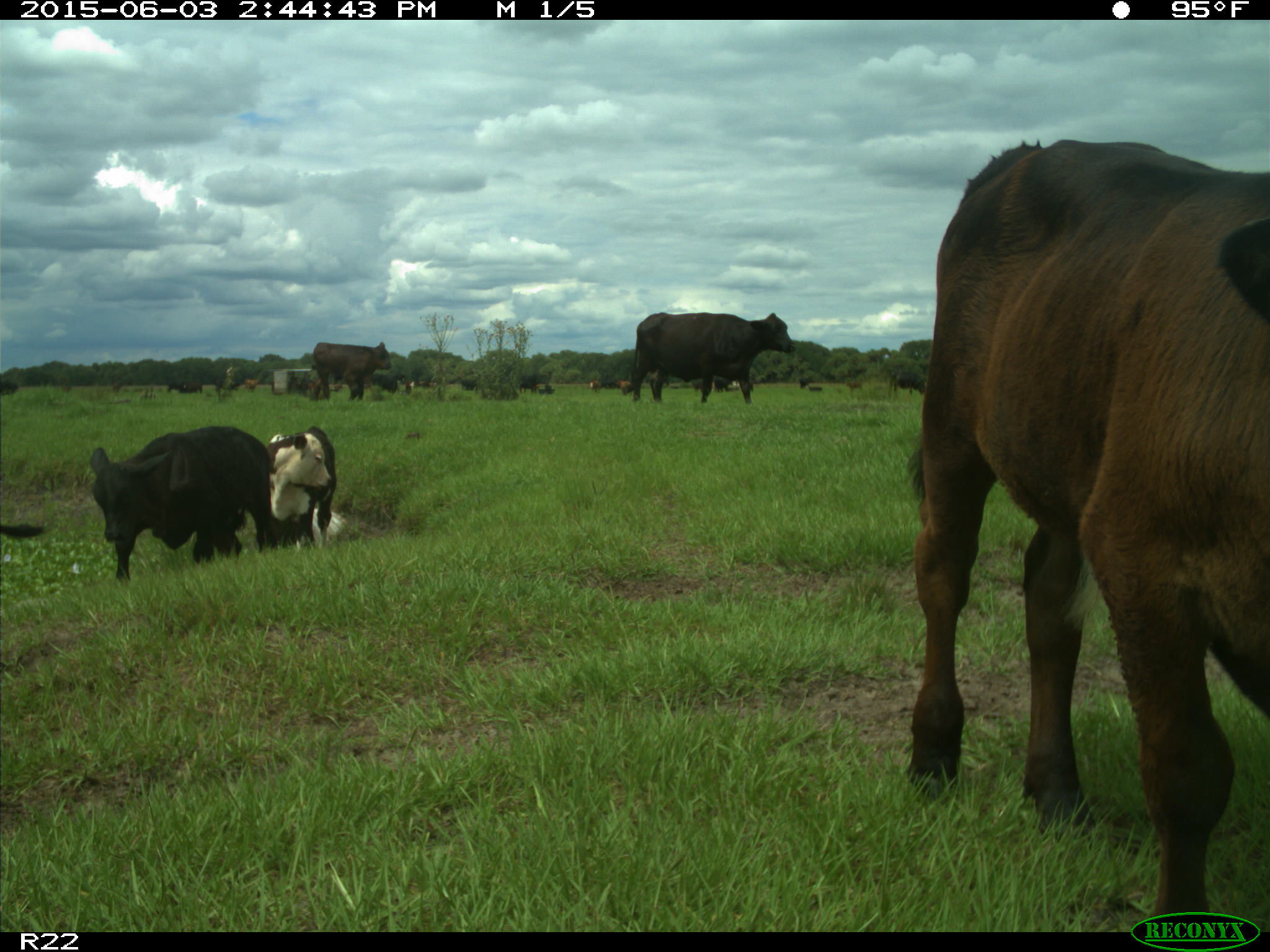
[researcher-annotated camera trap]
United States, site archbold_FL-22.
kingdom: Animalia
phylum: Chordata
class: Mammalia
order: Artiodactyla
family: Bovidae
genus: Bos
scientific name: Bos taurus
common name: domestic cow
Bos taurus (domestic cow).